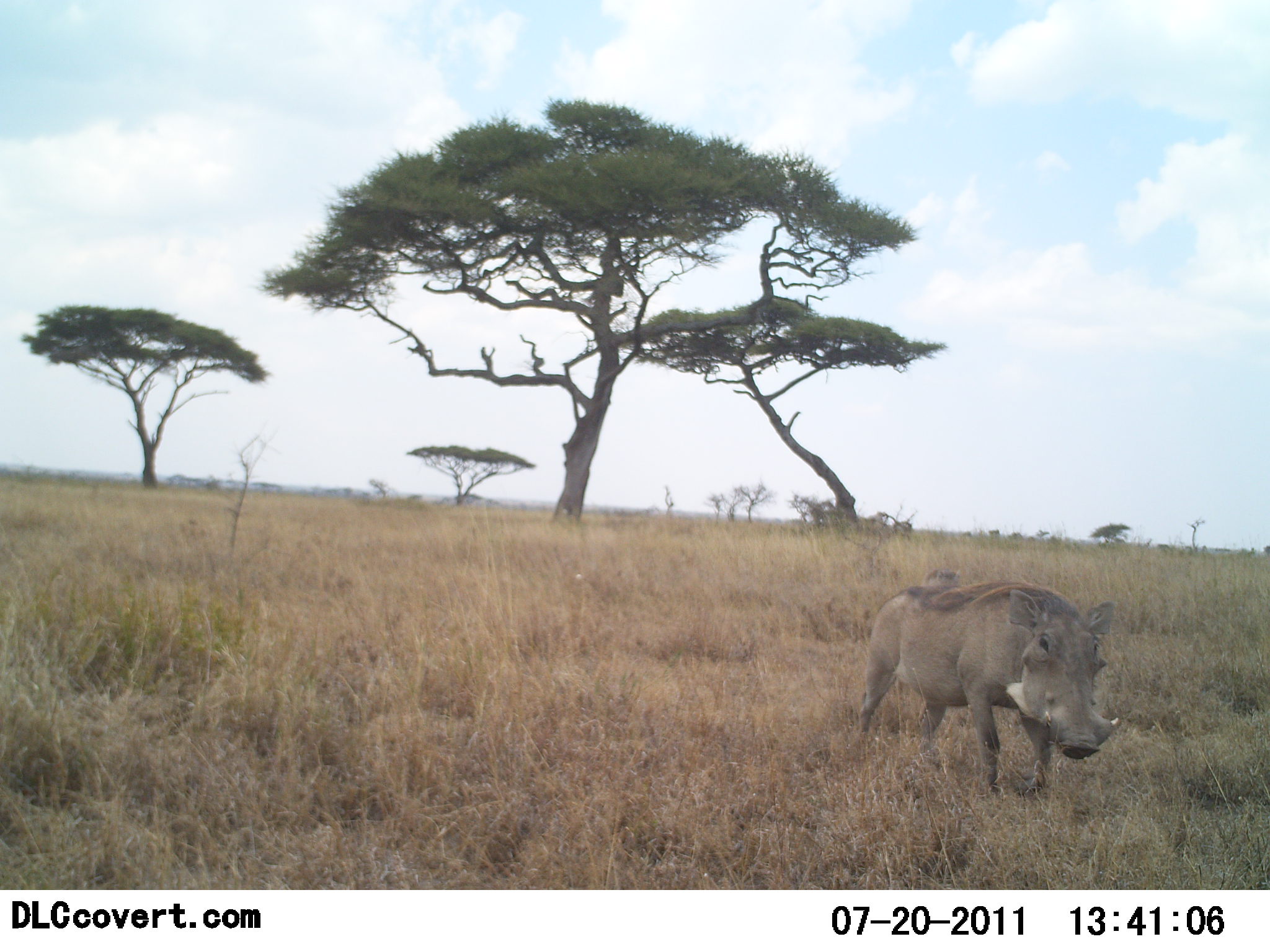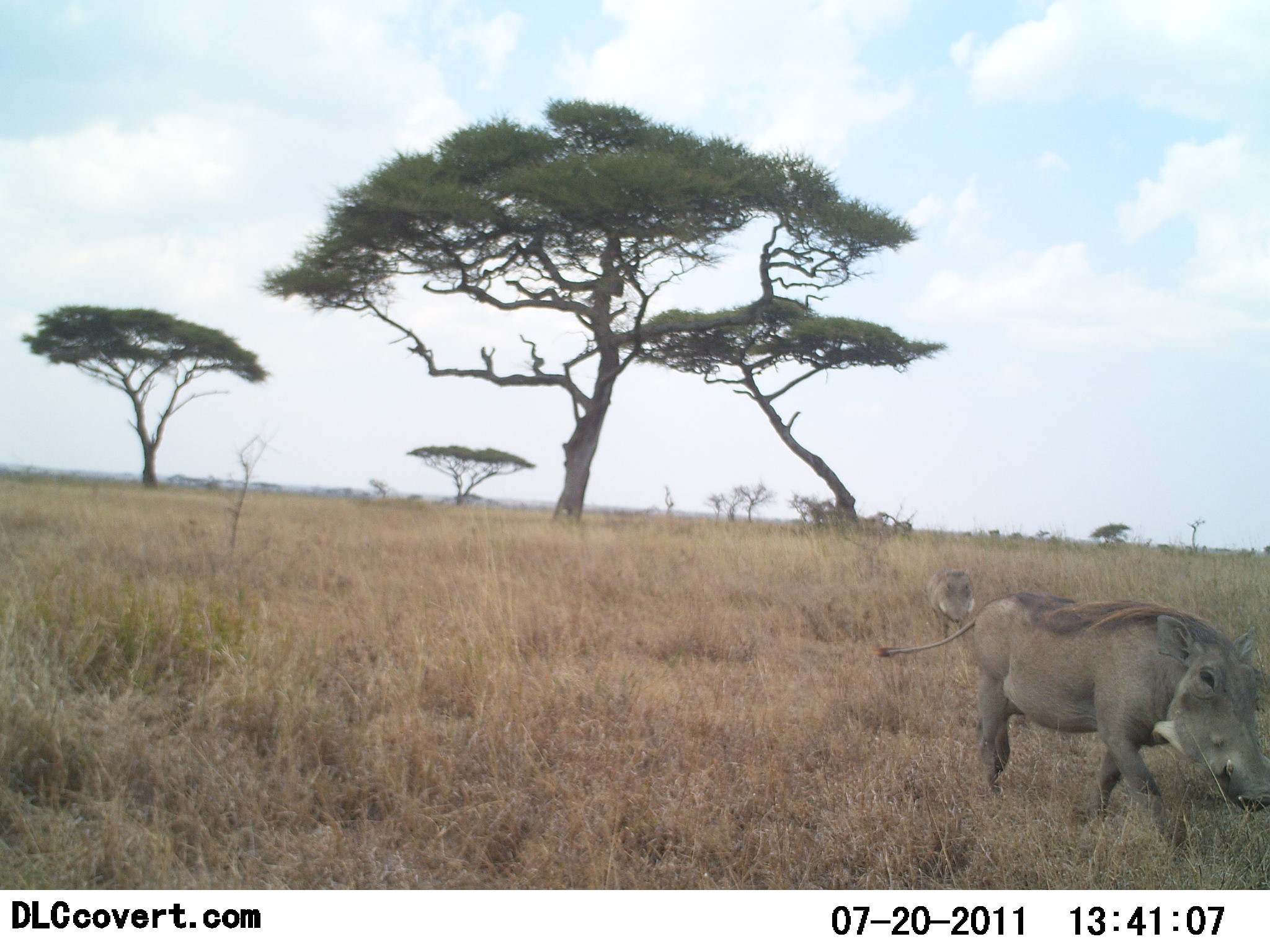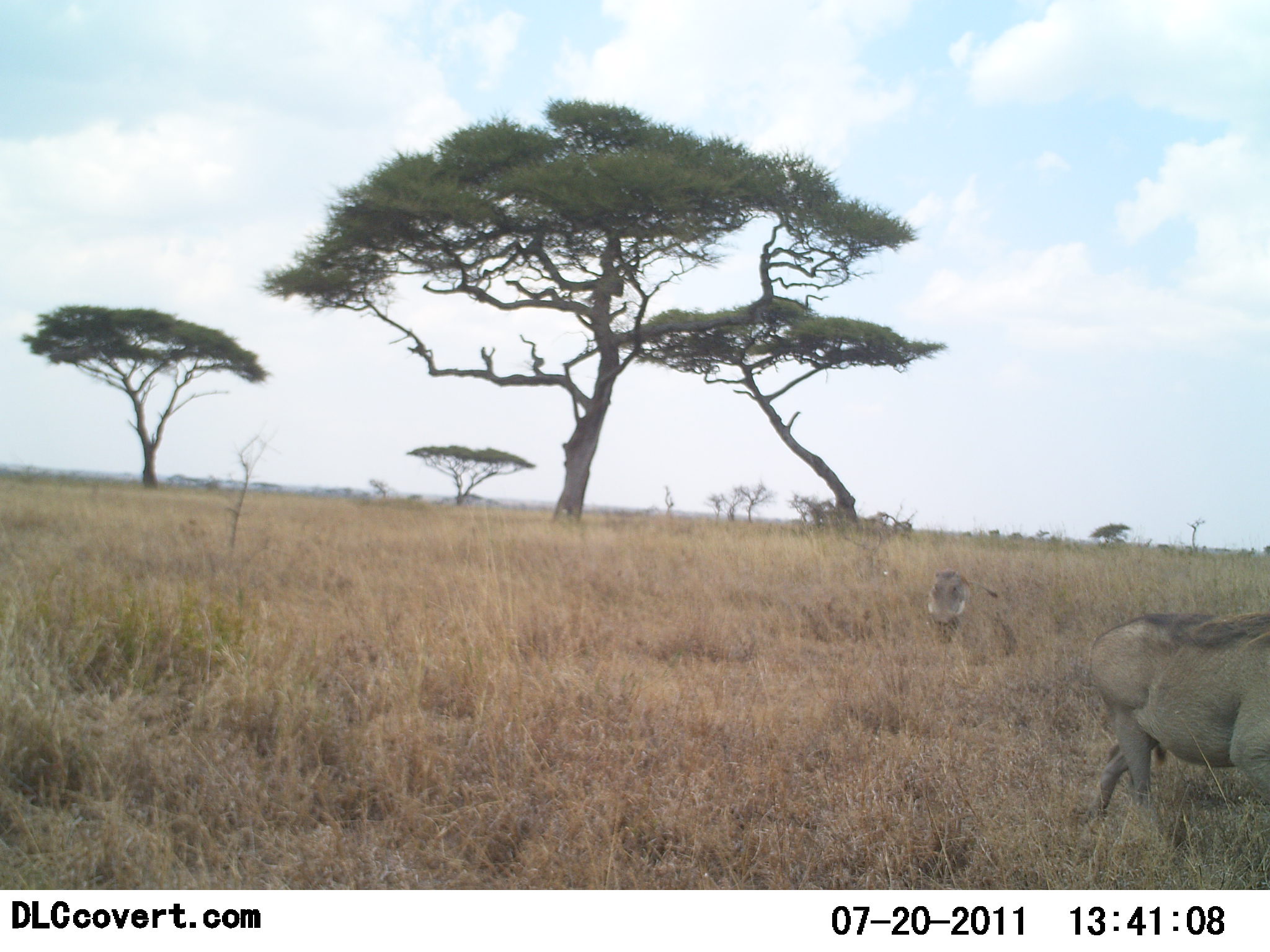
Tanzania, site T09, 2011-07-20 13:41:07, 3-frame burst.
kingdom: Animalia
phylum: Chordata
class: Mammalia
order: Artiodactyla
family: Suidae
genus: Phacochoerus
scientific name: Phacochoerus africanus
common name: warthog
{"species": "warthog (Phacochoerus africanus)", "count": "2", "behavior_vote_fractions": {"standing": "8%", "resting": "0%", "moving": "100%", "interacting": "0%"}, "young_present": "0%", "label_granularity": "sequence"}